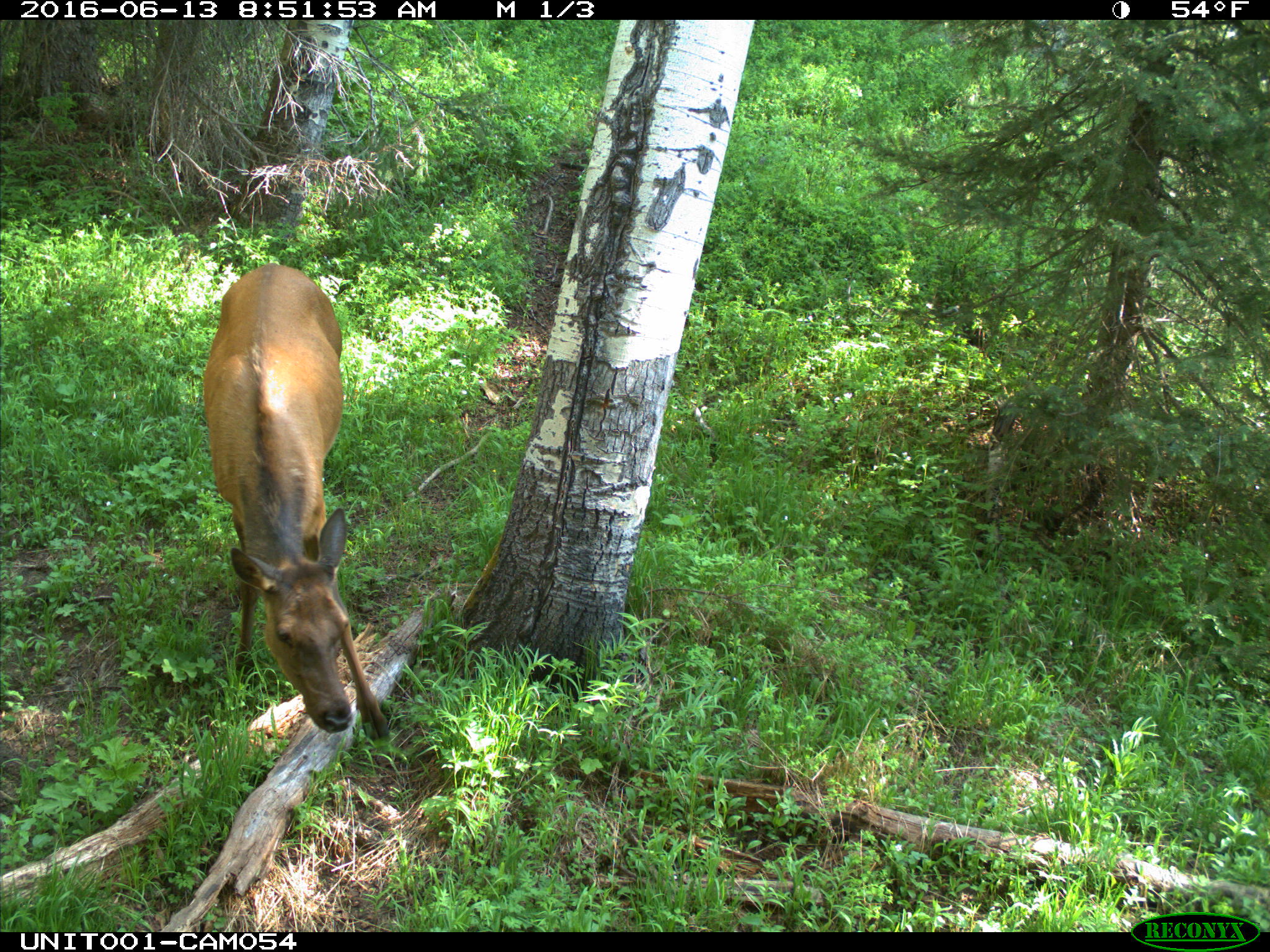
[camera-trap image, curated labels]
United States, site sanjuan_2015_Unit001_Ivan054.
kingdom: Animalia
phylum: Chordata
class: Mammalia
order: Artiodactyla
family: Cervidae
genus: Cervus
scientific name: Cervus elaphus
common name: red deer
Cervus elaphus (red deer).